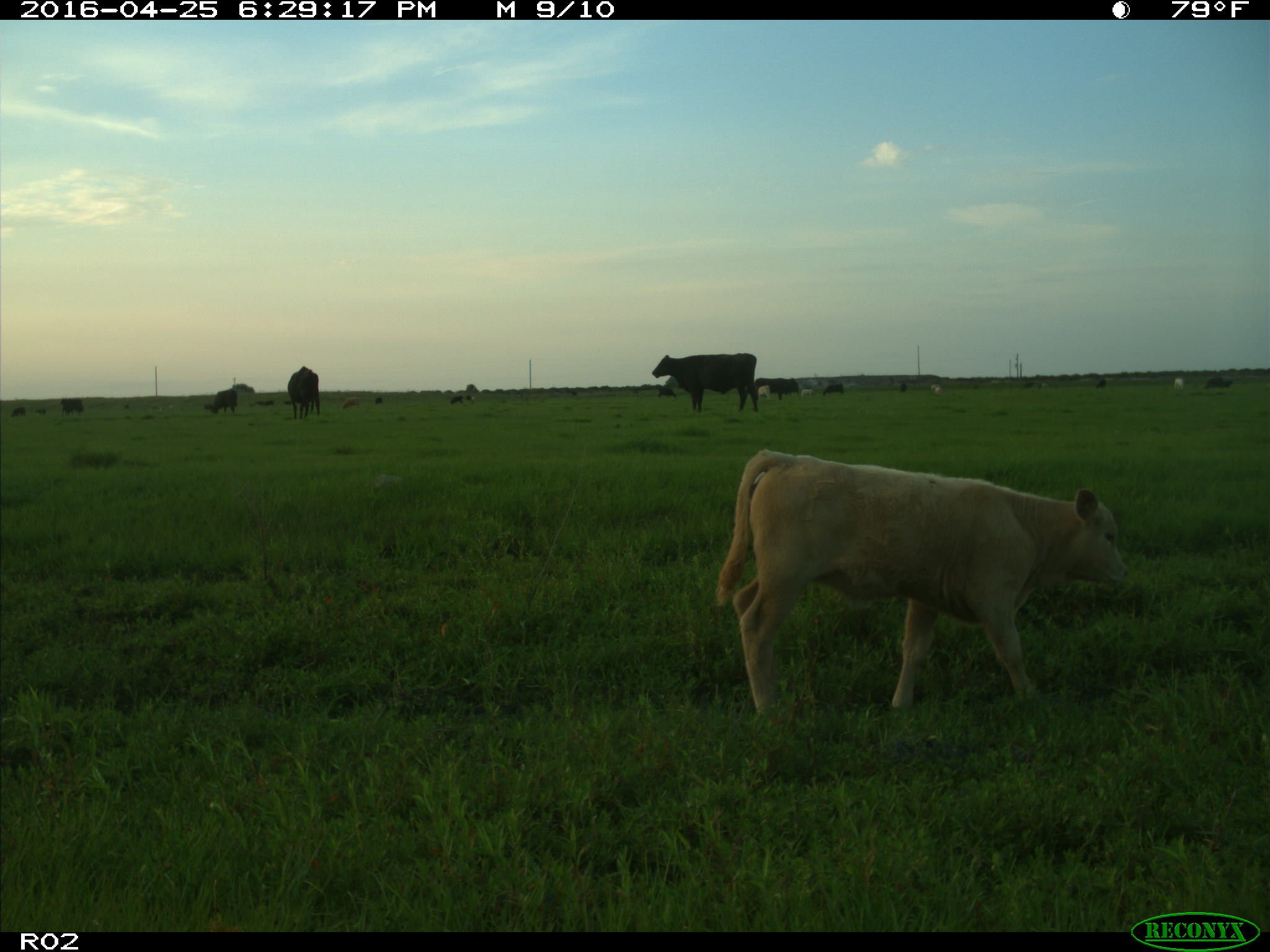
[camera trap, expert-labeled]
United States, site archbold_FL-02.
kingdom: Animalia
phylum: Chordata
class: Mammalia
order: Artiodactyla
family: Bovidae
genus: Bos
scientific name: Bos taurus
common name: domestic cow